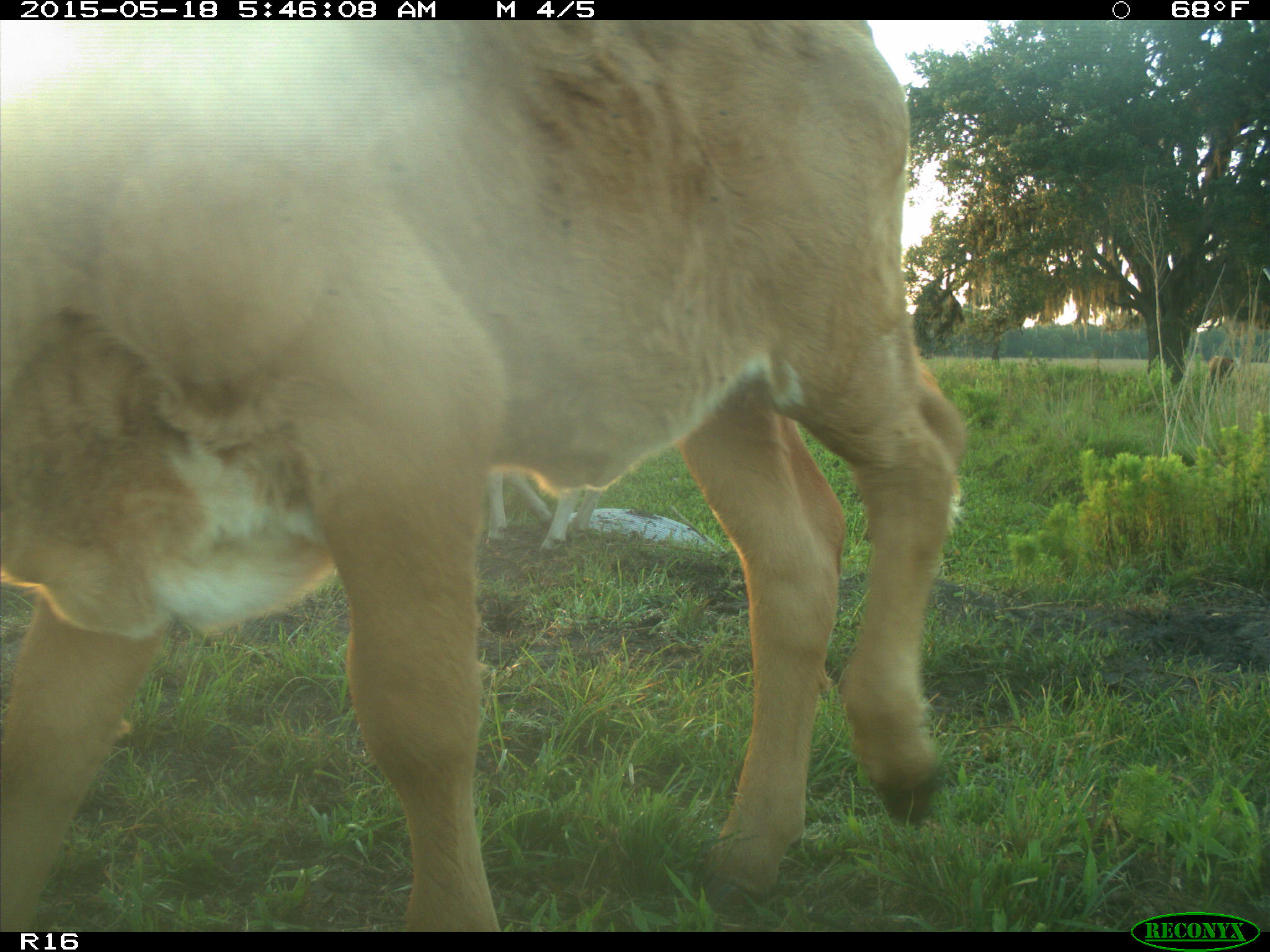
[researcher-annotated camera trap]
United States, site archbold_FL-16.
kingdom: Animalia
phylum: Chordata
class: Mammalia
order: Artiodactyla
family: Bovidae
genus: Bos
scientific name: Bos taurus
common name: domestic cow